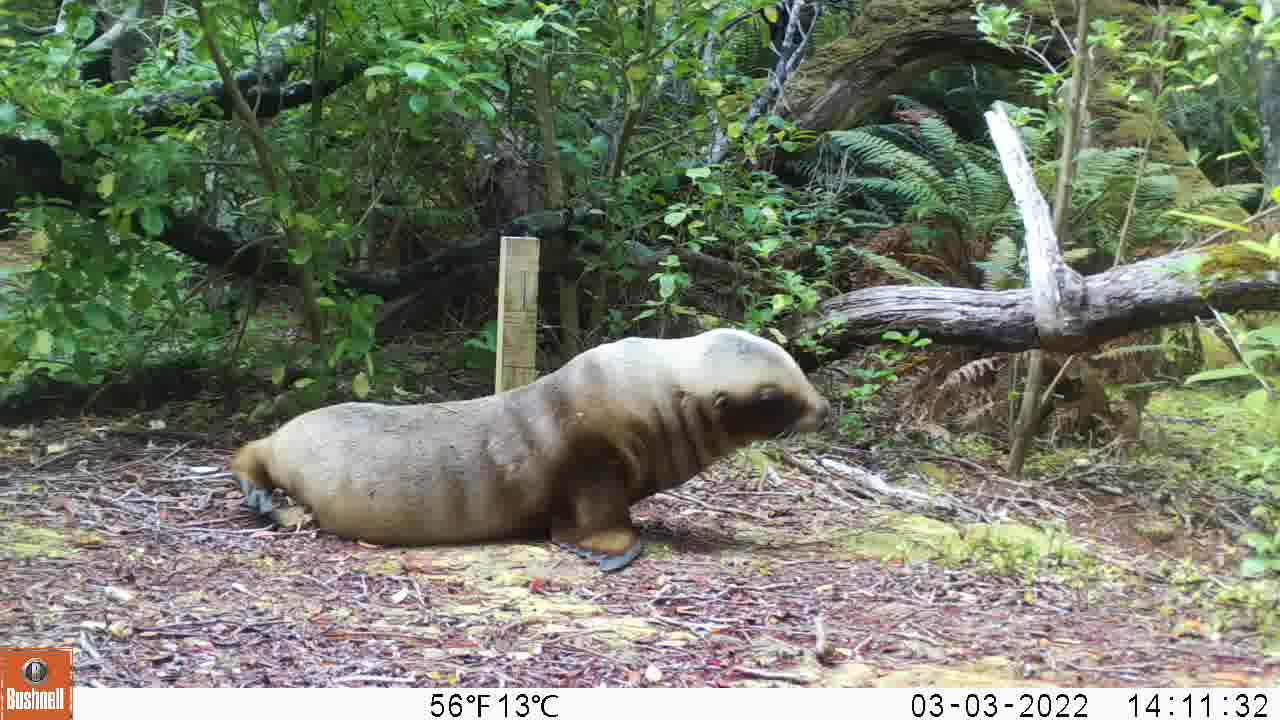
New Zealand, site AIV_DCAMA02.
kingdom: Animalia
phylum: Chordata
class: Mammalia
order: Carnivora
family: Otariidae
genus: Phocarctos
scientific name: Phocarctos hookeri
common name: new zealand sea lion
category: sealion